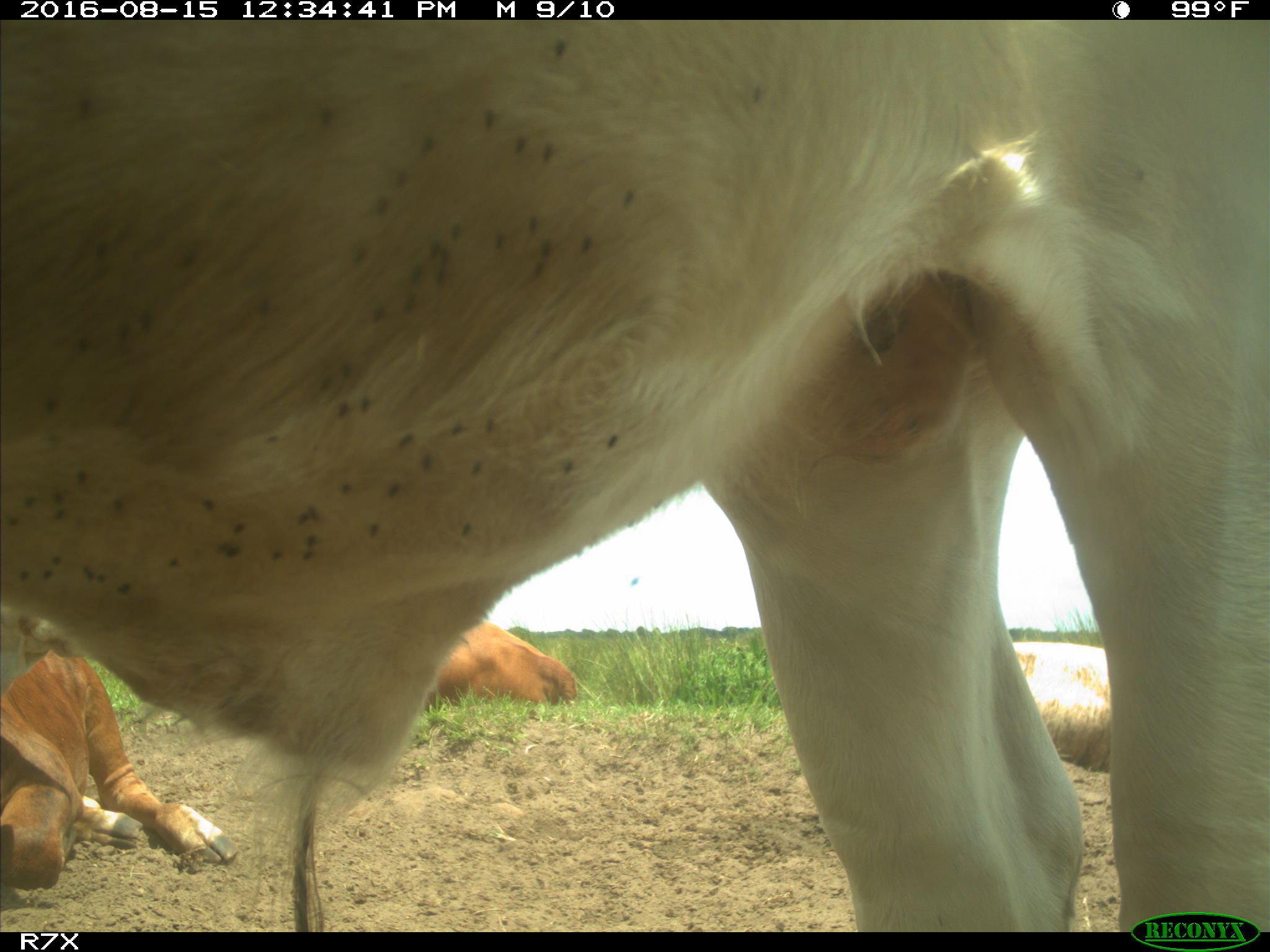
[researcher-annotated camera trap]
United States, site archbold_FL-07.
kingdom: Animalia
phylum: Chordata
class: Mammalia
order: Artiodactyla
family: Bovidae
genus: Bos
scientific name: Bos taurus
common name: domestic cow